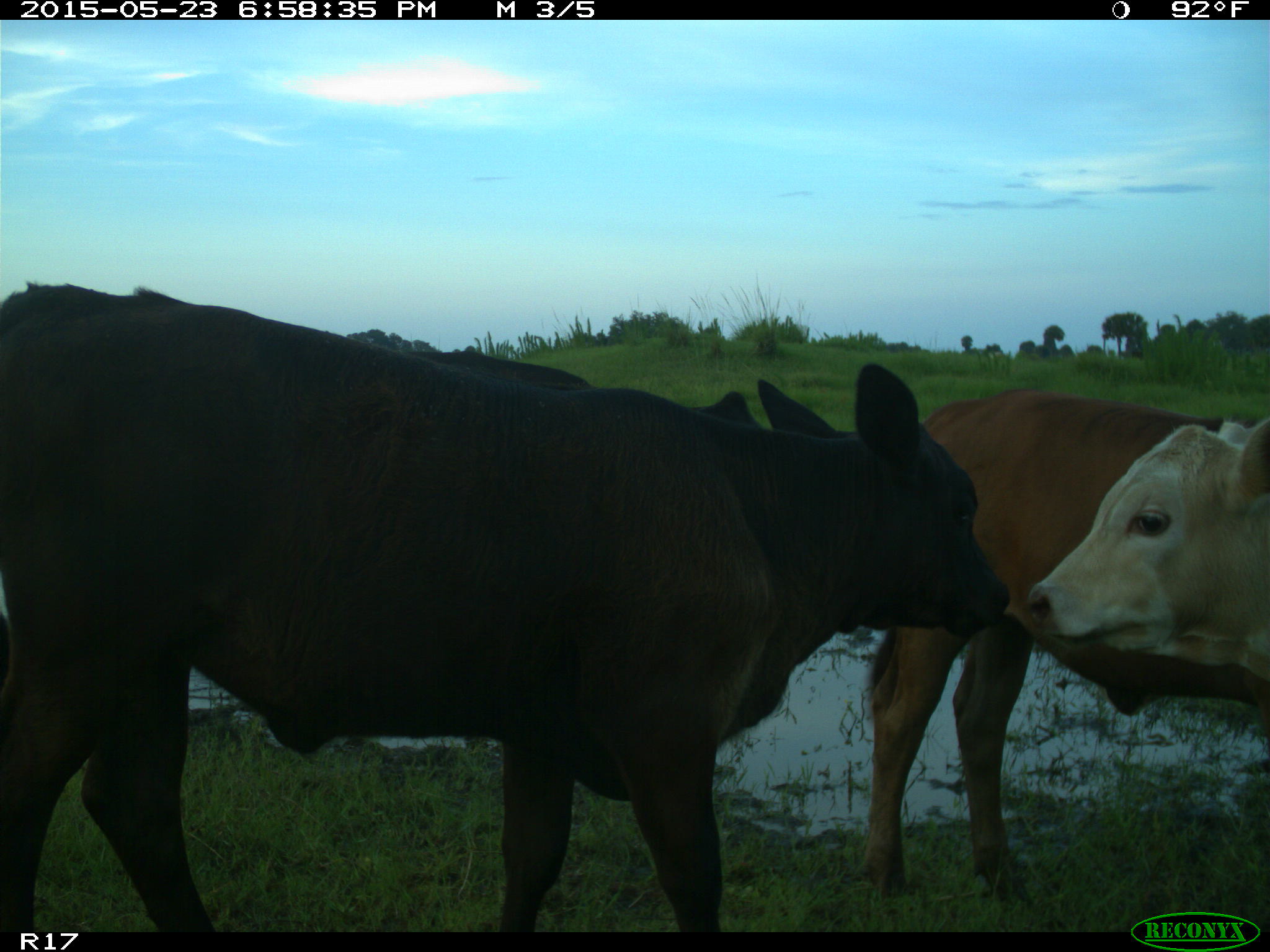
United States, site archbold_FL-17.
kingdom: Animalia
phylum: Chordata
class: Mammalia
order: Artiodactyla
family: Bovidae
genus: Bos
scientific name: Bos taurus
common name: domestic cow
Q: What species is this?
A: Bos taurus (domestic cow).